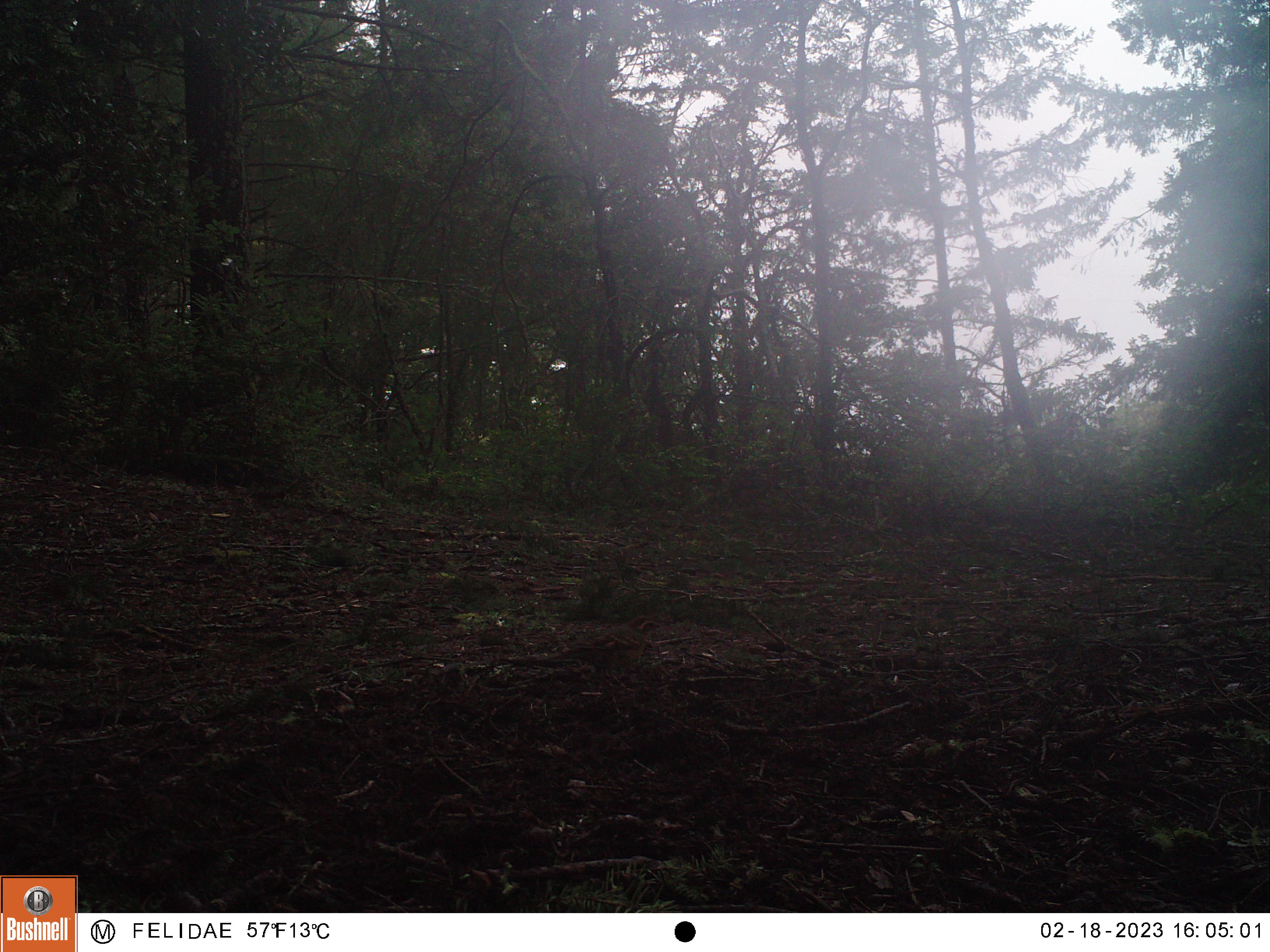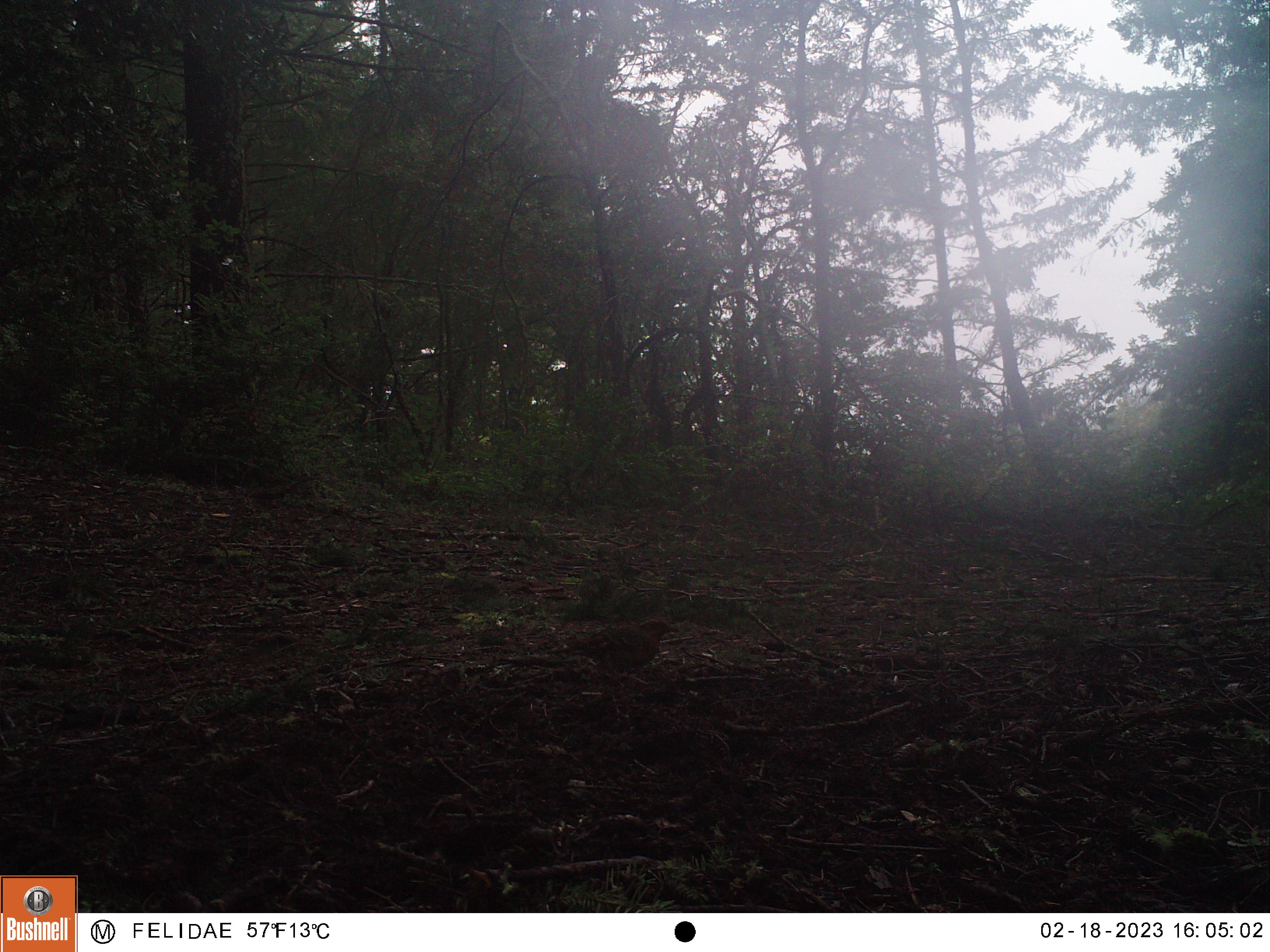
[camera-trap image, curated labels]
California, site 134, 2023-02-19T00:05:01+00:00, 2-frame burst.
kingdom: Animalia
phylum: Chordata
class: Aves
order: Piciformes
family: Picidae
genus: Colaptes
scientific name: Colaptes auratus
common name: northern flicker